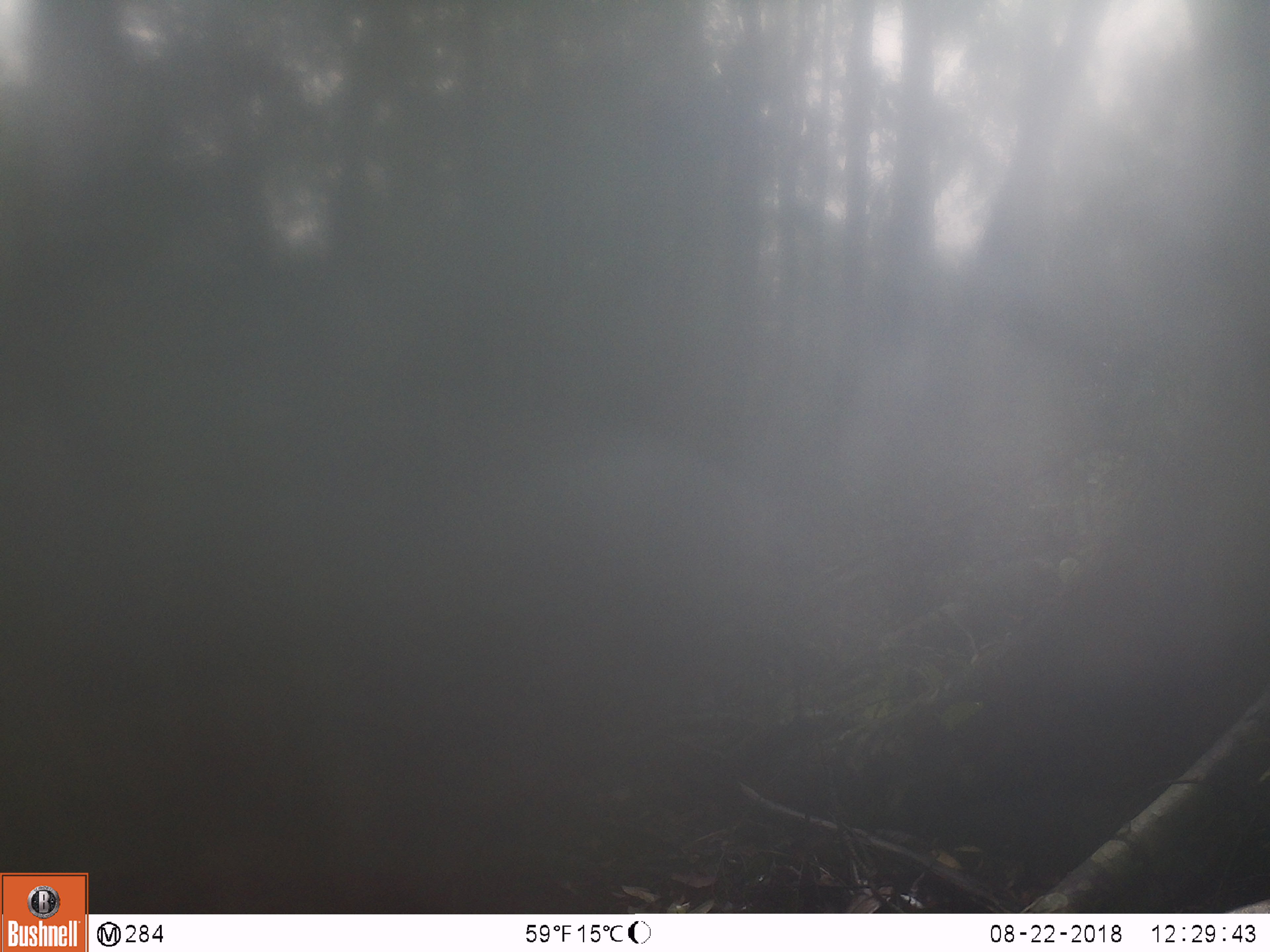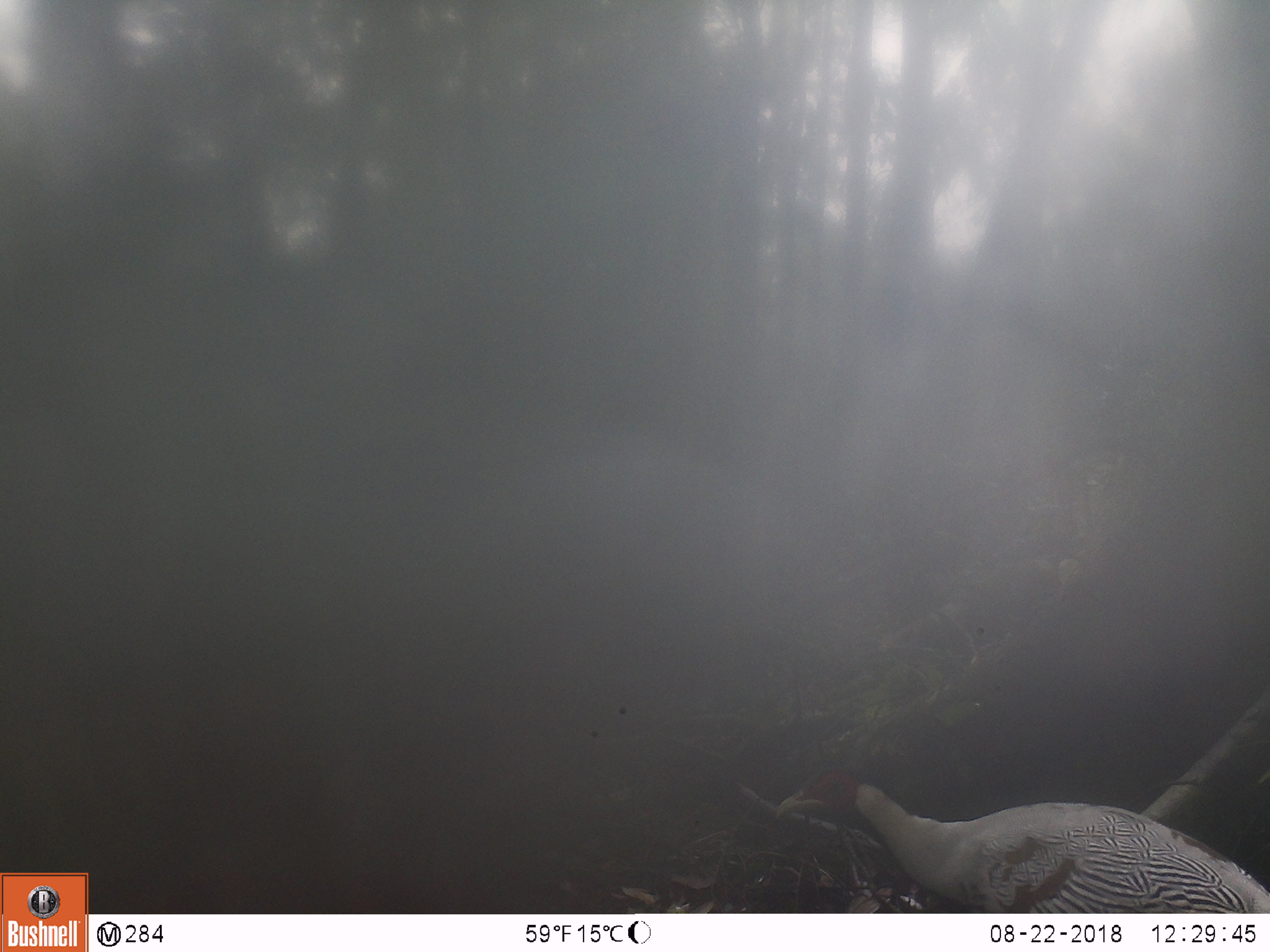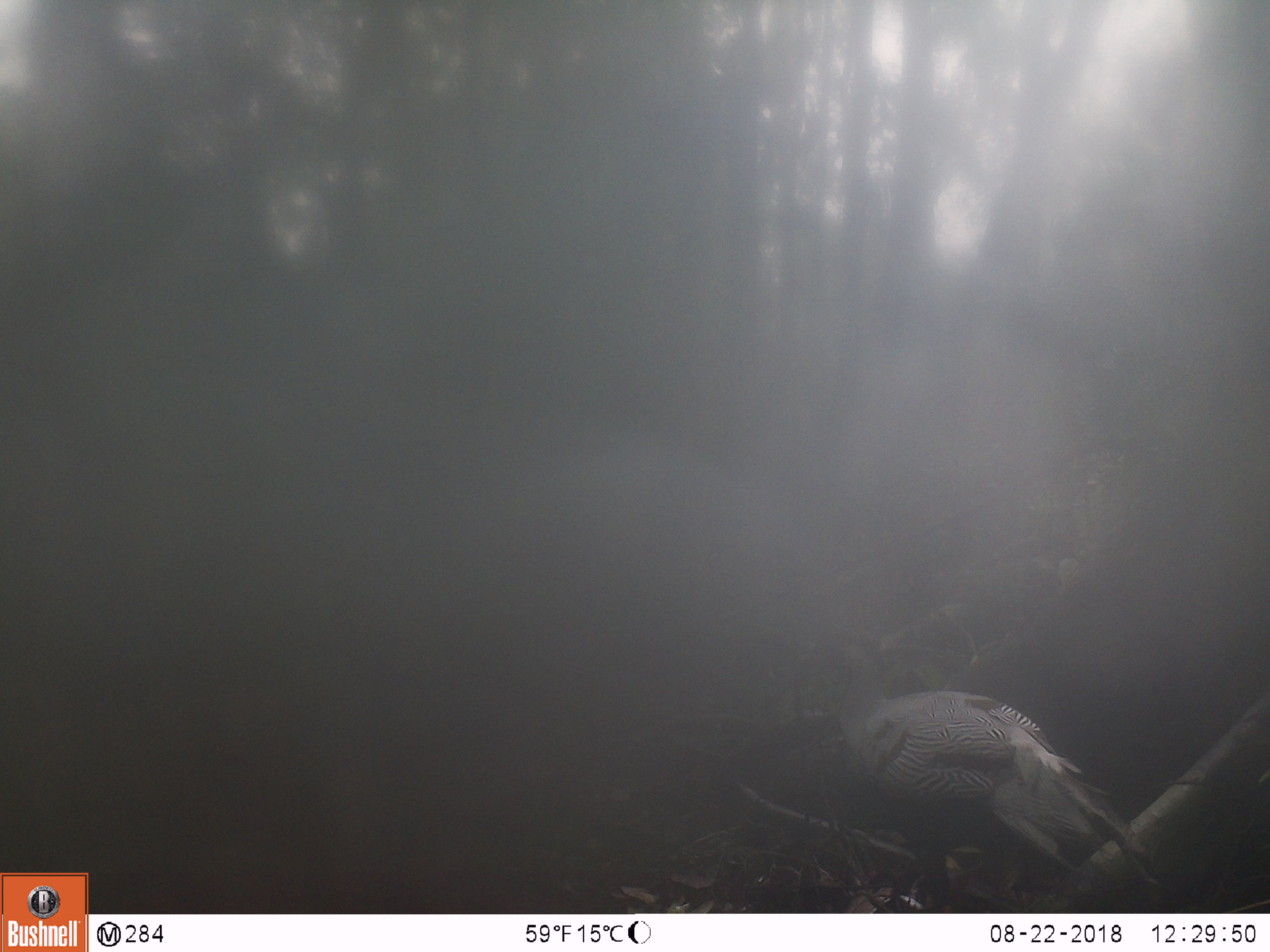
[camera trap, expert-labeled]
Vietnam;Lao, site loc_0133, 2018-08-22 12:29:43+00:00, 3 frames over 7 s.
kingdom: Animalia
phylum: Chordata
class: Aves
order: Galliformes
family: Phasianidae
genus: Lophura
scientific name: Lophura nycthemera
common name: silver pheasant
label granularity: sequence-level